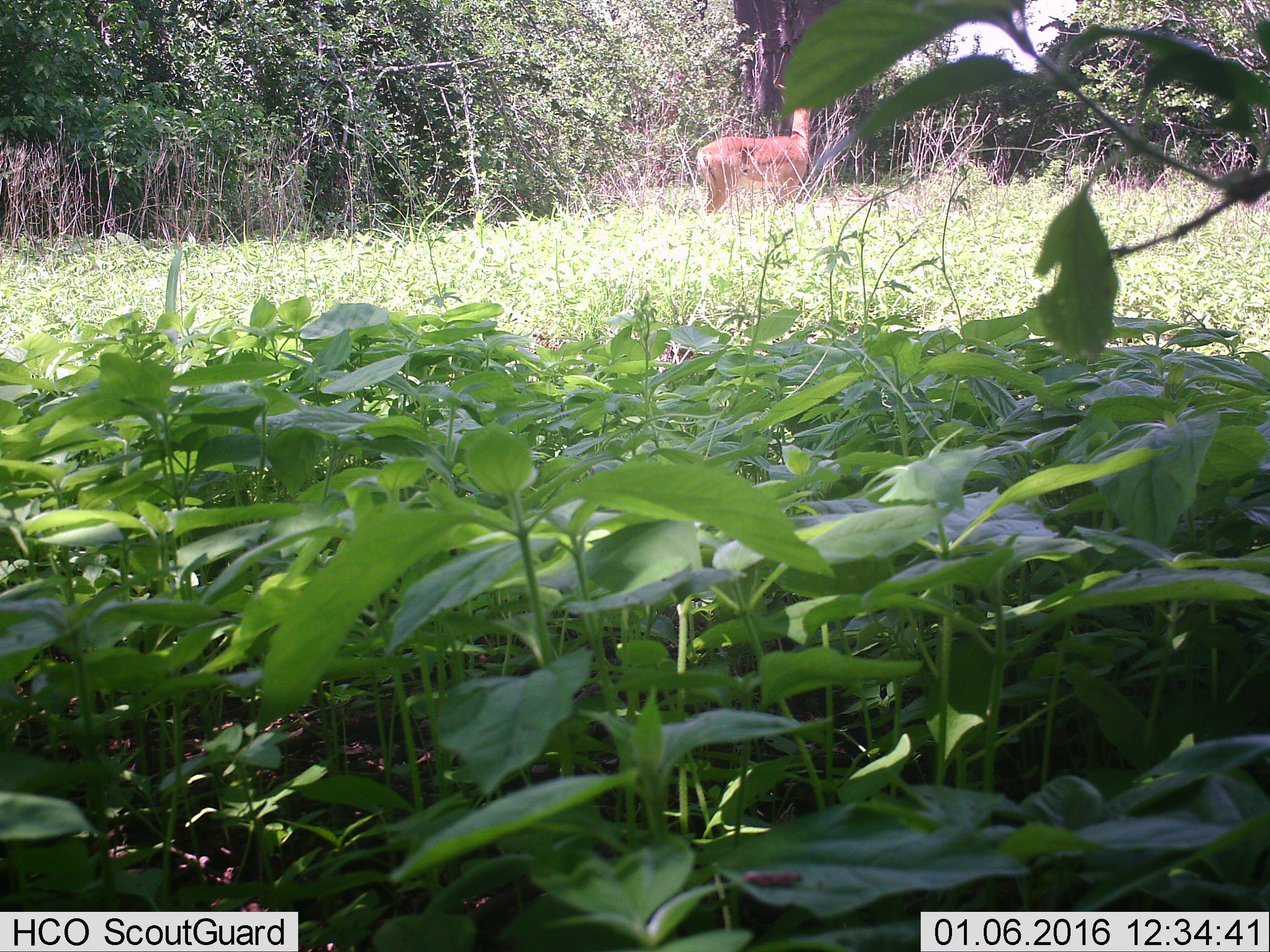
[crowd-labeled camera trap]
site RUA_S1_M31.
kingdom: Animalia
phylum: Chordata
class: Mammalia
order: Artiodactyla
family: Bovidae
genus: Aepyceros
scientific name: Aepyceros melampus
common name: impala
Impala (Aepyceros melampus), count 1. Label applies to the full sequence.